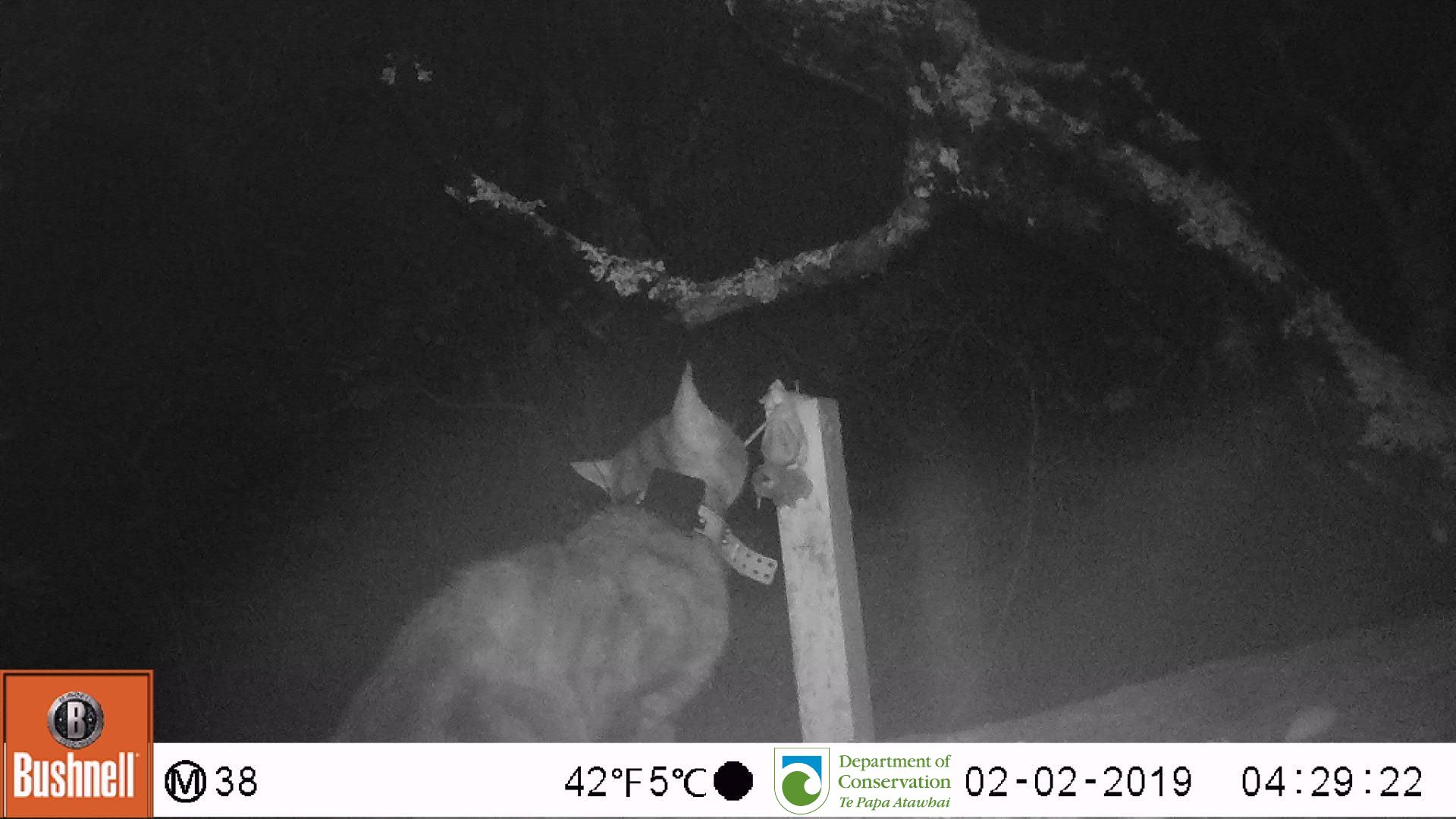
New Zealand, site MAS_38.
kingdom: Animalia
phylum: Chordata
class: Mammalia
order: Carnivora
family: Felidae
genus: Felis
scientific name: Felis catus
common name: domestic cat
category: cat